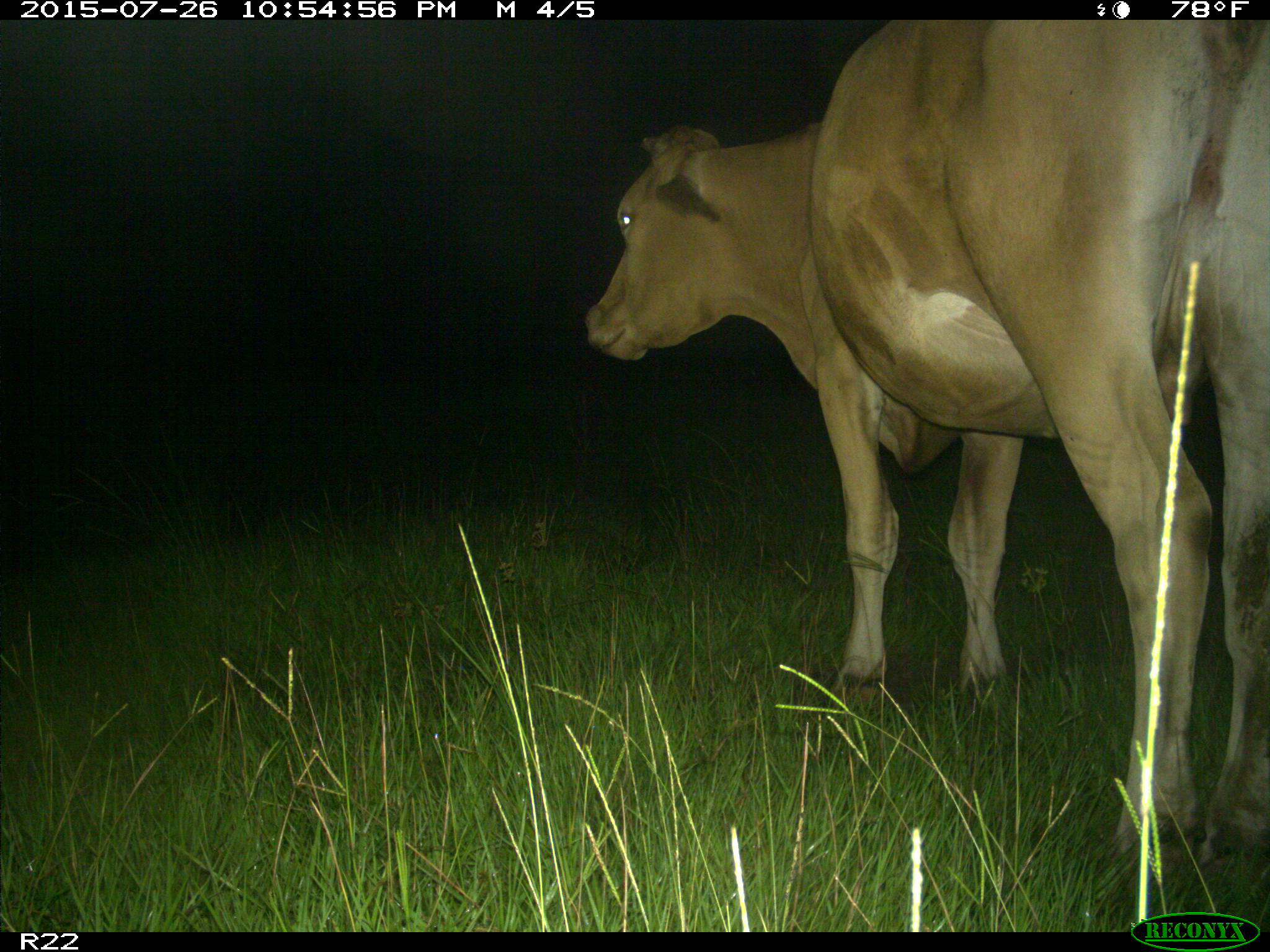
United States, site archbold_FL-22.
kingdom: Animalia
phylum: Chordata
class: Mammalia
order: Artiodactyla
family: Bovidae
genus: Bos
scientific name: Bos taurus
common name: domestic cow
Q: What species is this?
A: Bos taurus (domestic cow).